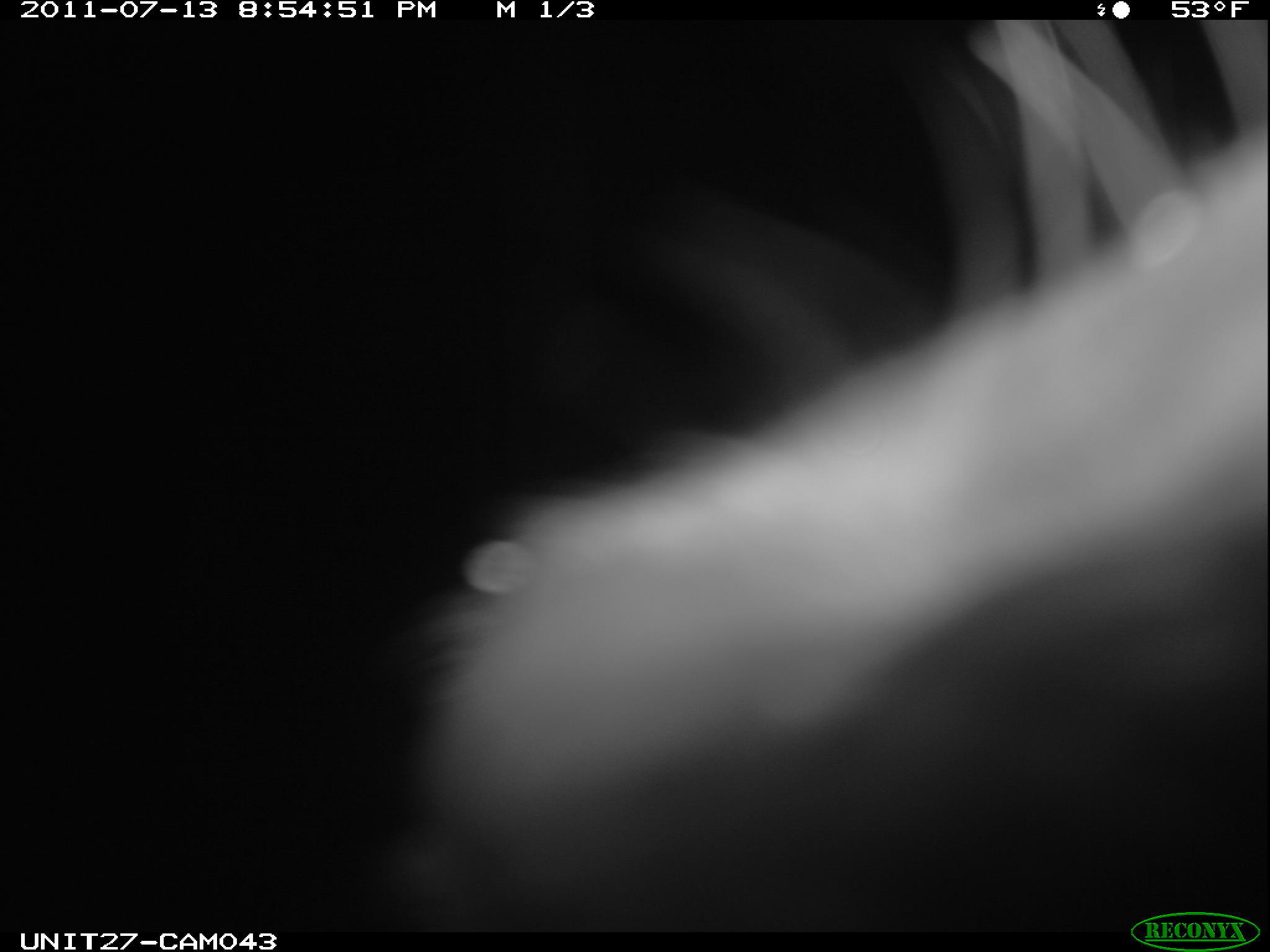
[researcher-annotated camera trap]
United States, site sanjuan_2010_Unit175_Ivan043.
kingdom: Animalia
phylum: Chordata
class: Mammalia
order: Artiodactyla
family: Cervidae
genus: Cervus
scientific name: Cervus elaphus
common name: red deer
Cervus elaphus (red deer).